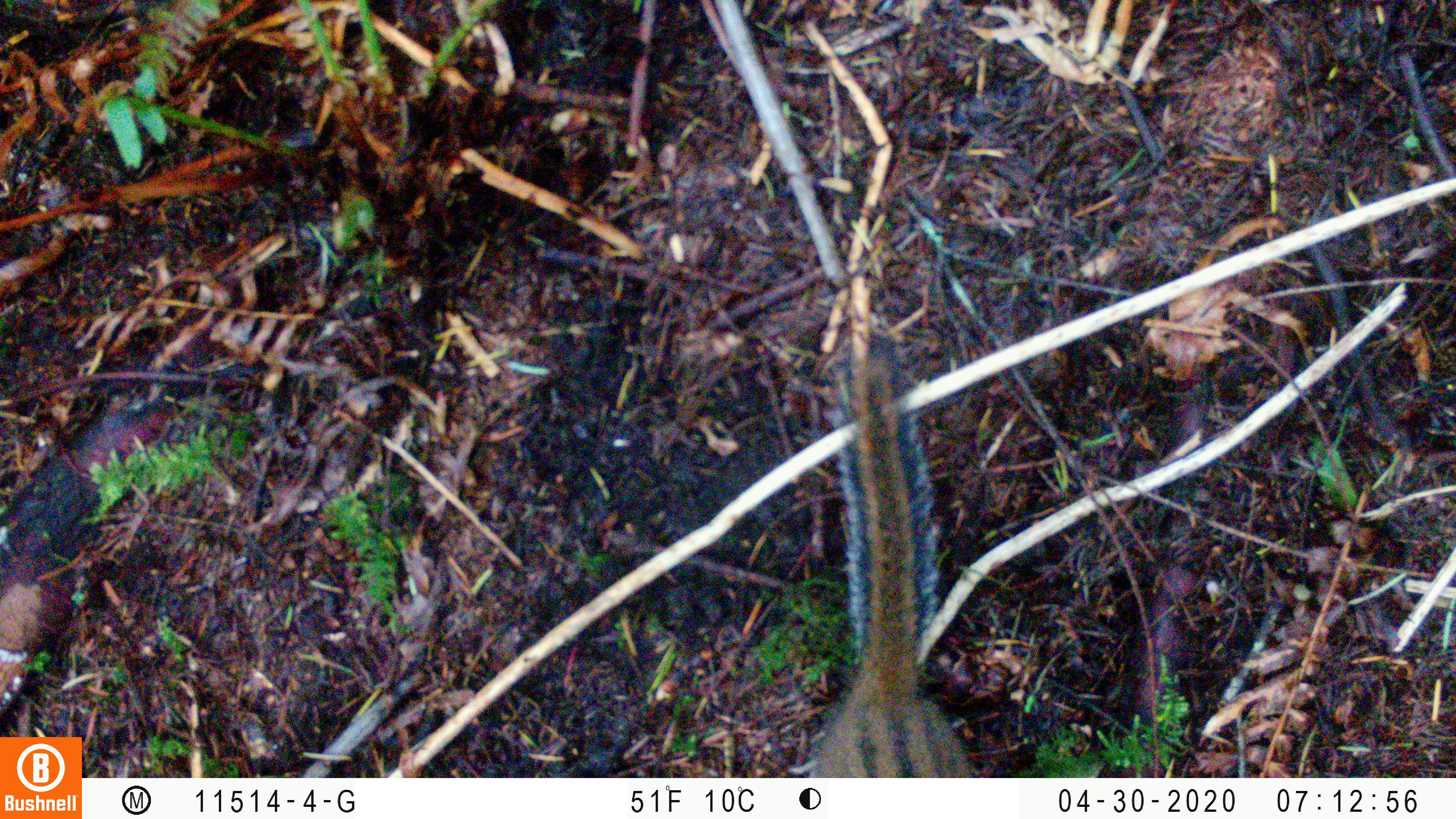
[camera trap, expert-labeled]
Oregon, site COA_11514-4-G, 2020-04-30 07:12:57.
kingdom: Animalia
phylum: Chordata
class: Mammalia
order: Rodentia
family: Sciuridae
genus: Neotamias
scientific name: Neotamias townsendii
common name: townsend's chipmunk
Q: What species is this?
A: Townsend's chipmunk (Neotamias townsendii).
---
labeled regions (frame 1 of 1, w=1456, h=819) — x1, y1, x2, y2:
townsend's chipmunk: 791, 313, 981, 774